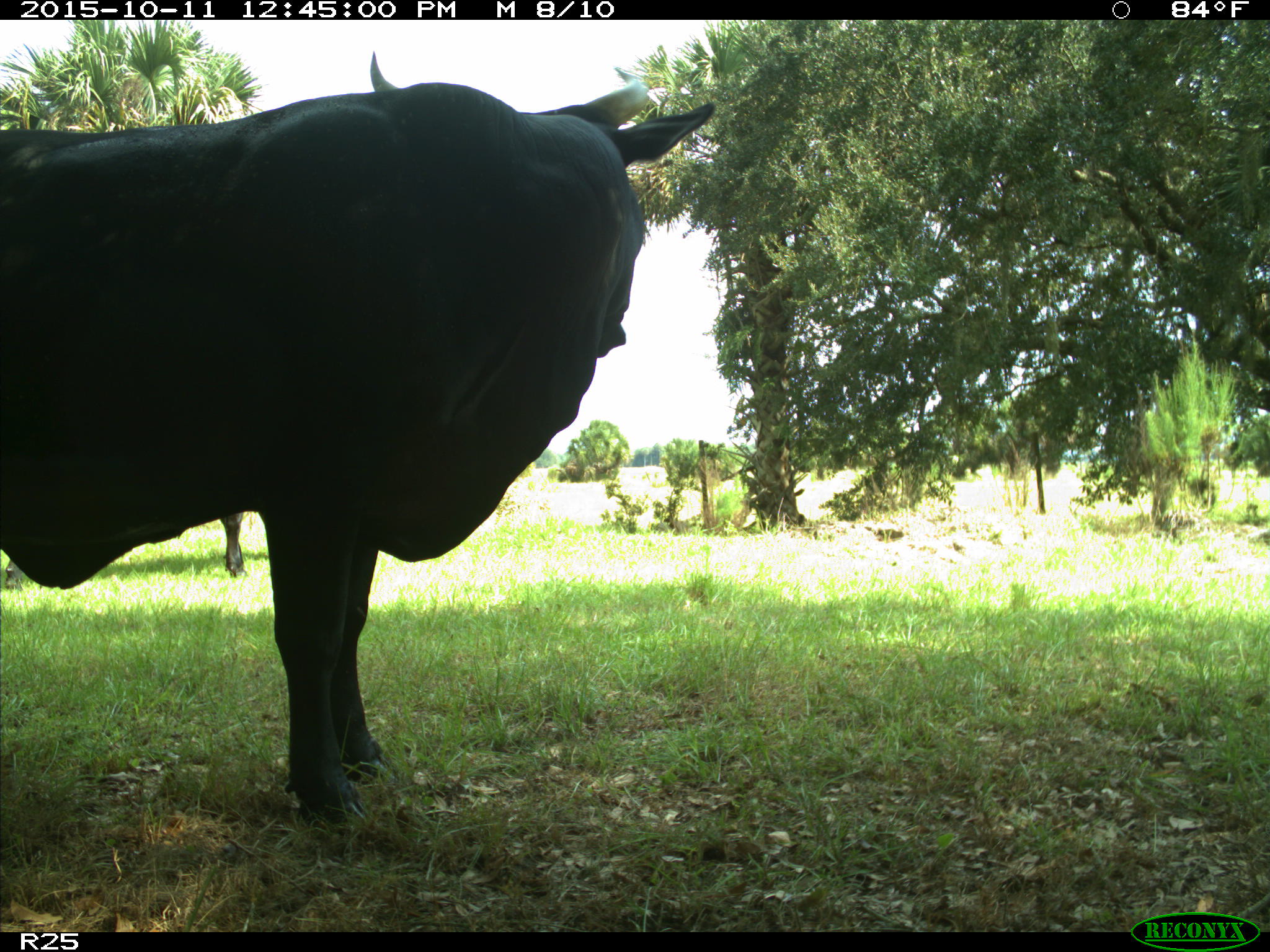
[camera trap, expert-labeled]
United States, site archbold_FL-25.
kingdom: Animalia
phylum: Chordata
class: Mammalia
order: Artiodactyla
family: Bovidae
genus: Bos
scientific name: Bos taurus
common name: domestic cow